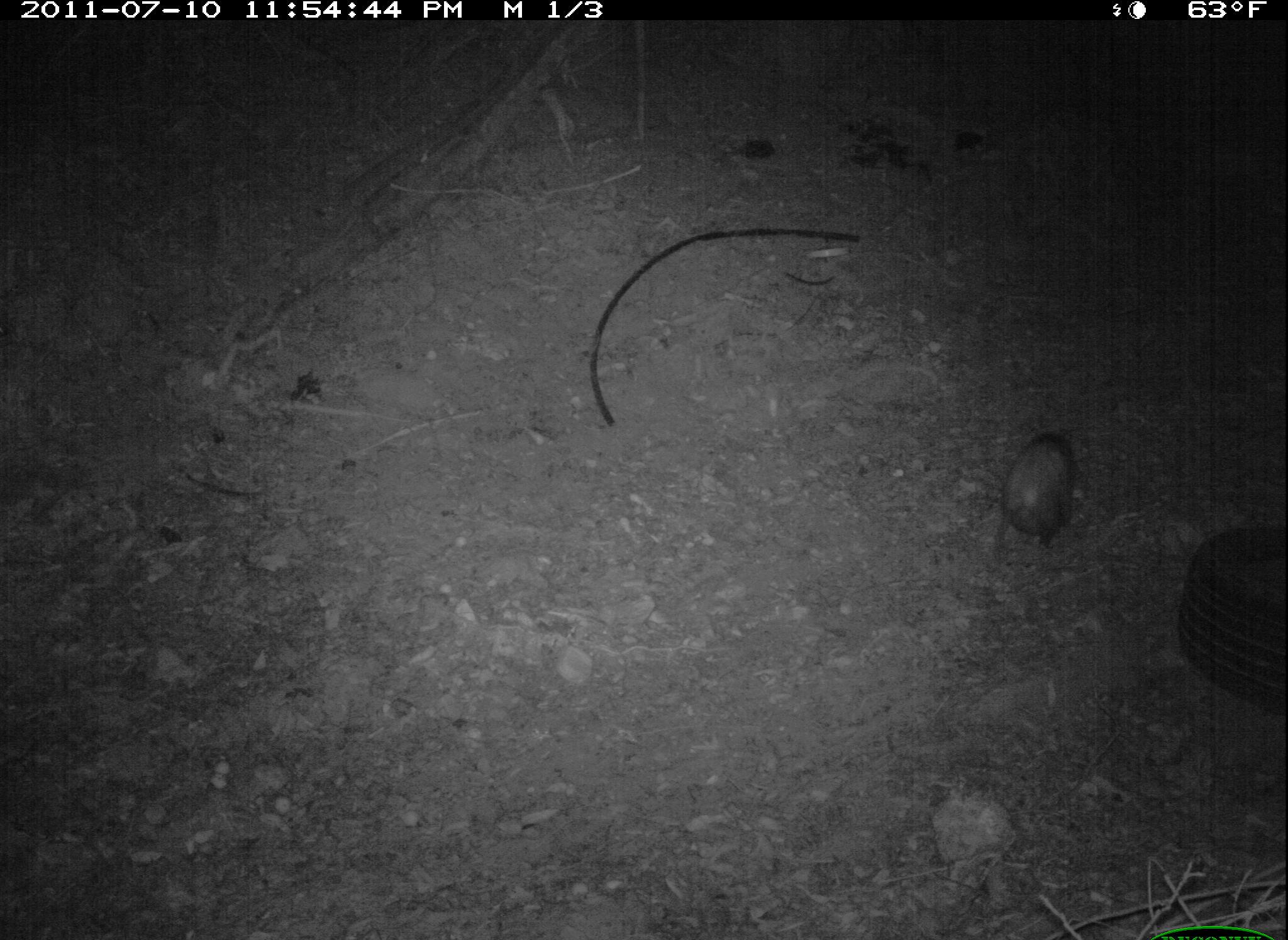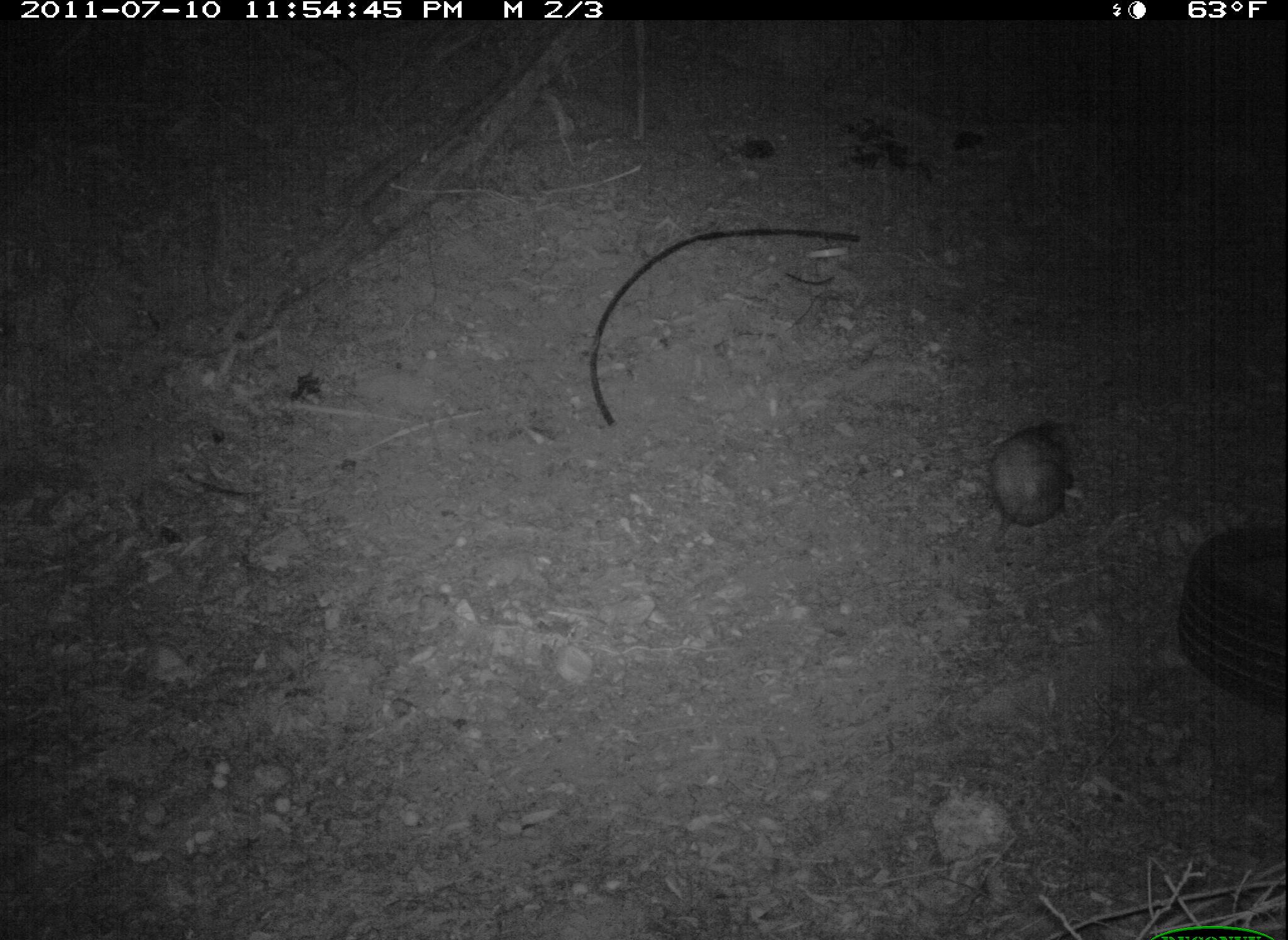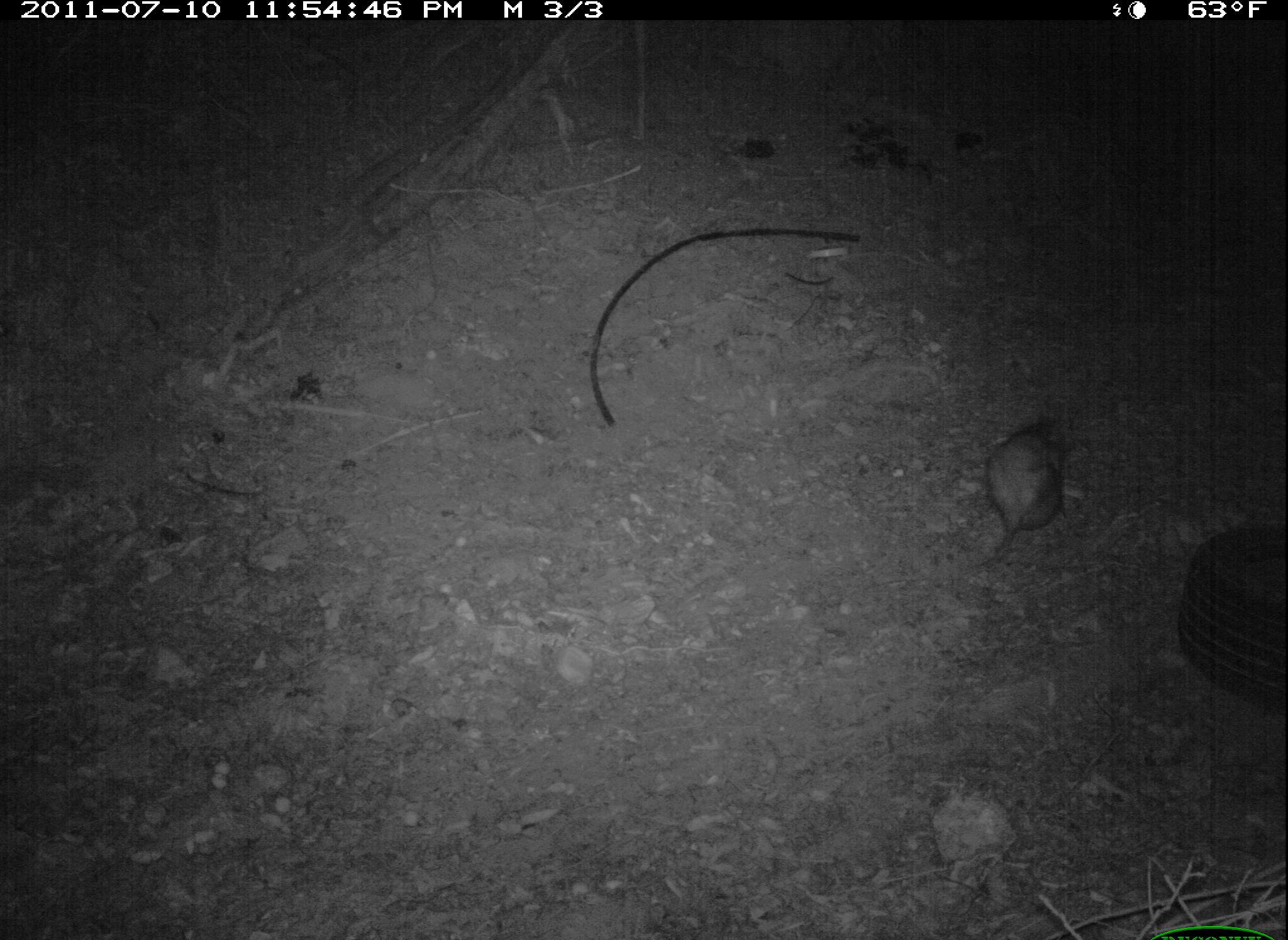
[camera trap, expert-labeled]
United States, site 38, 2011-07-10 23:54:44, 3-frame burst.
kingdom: Animalia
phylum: Chordata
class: Mammalia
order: Didelphimorphia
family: Didelphidae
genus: Didelphis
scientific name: Didelphis virginiana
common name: virginia opossum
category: opossum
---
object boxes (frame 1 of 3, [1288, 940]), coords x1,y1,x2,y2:
opossum: 966,401,1104,591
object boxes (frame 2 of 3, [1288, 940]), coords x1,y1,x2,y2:
opossum: 963,388,1092,535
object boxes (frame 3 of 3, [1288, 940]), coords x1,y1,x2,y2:
opossum: 955,395,1084,581